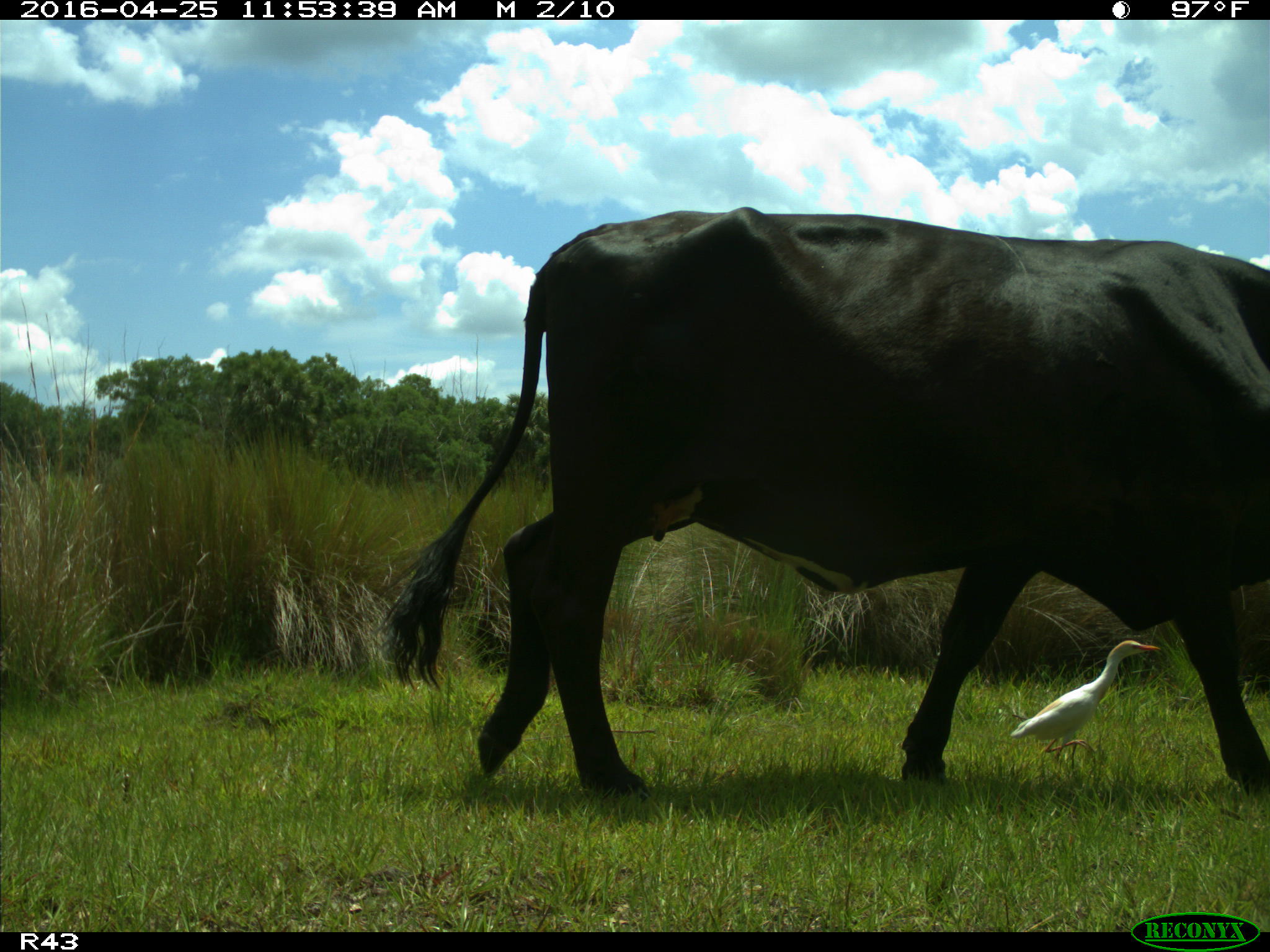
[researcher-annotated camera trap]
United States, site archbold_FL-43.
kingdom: Animalia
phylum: Chordata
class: Mammalia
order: Artiodactyla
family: Bovidae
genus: Bos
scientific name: Bos taurus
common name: domestic cow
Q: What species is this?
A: Bos taurus (domestic cow).